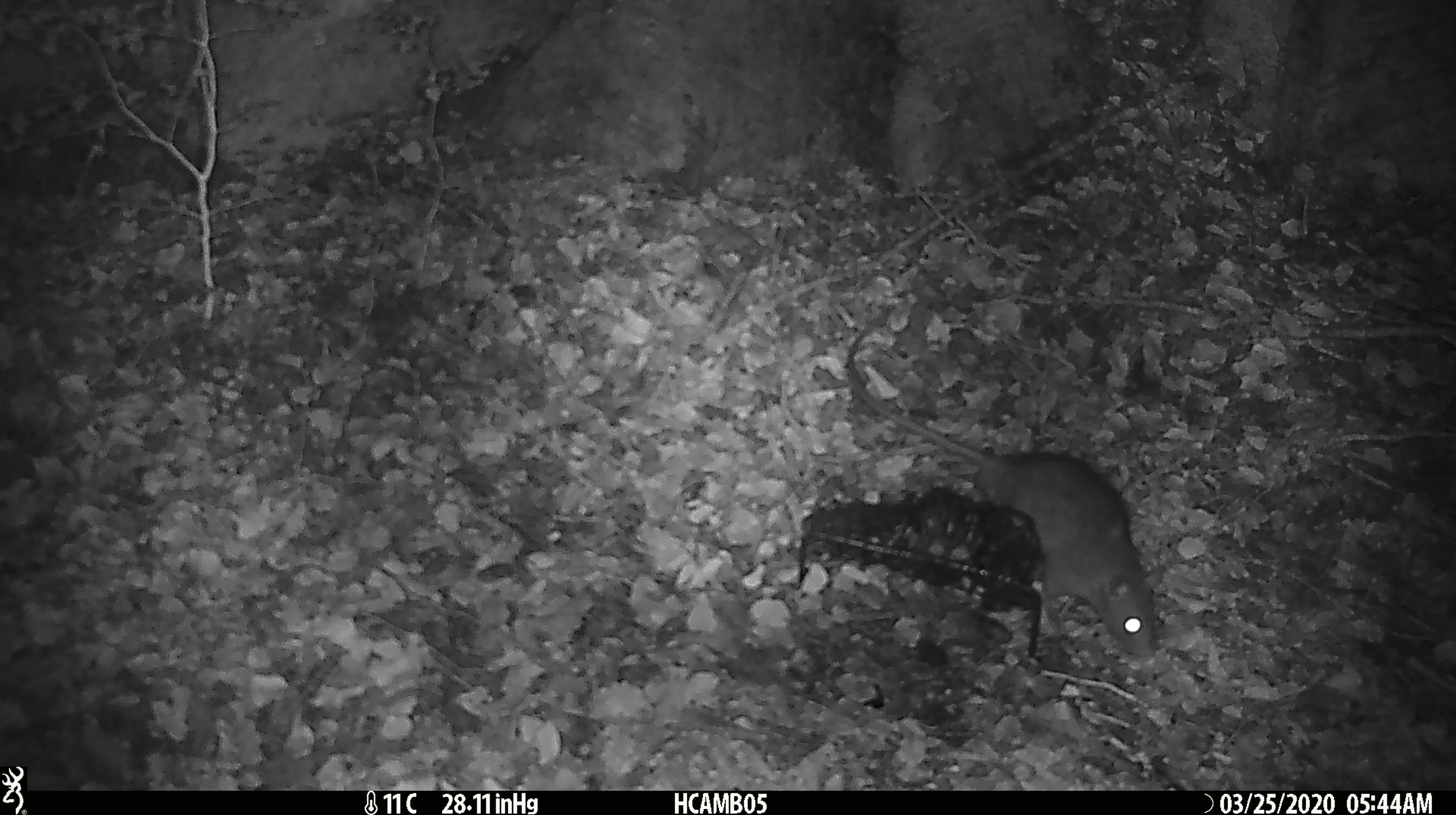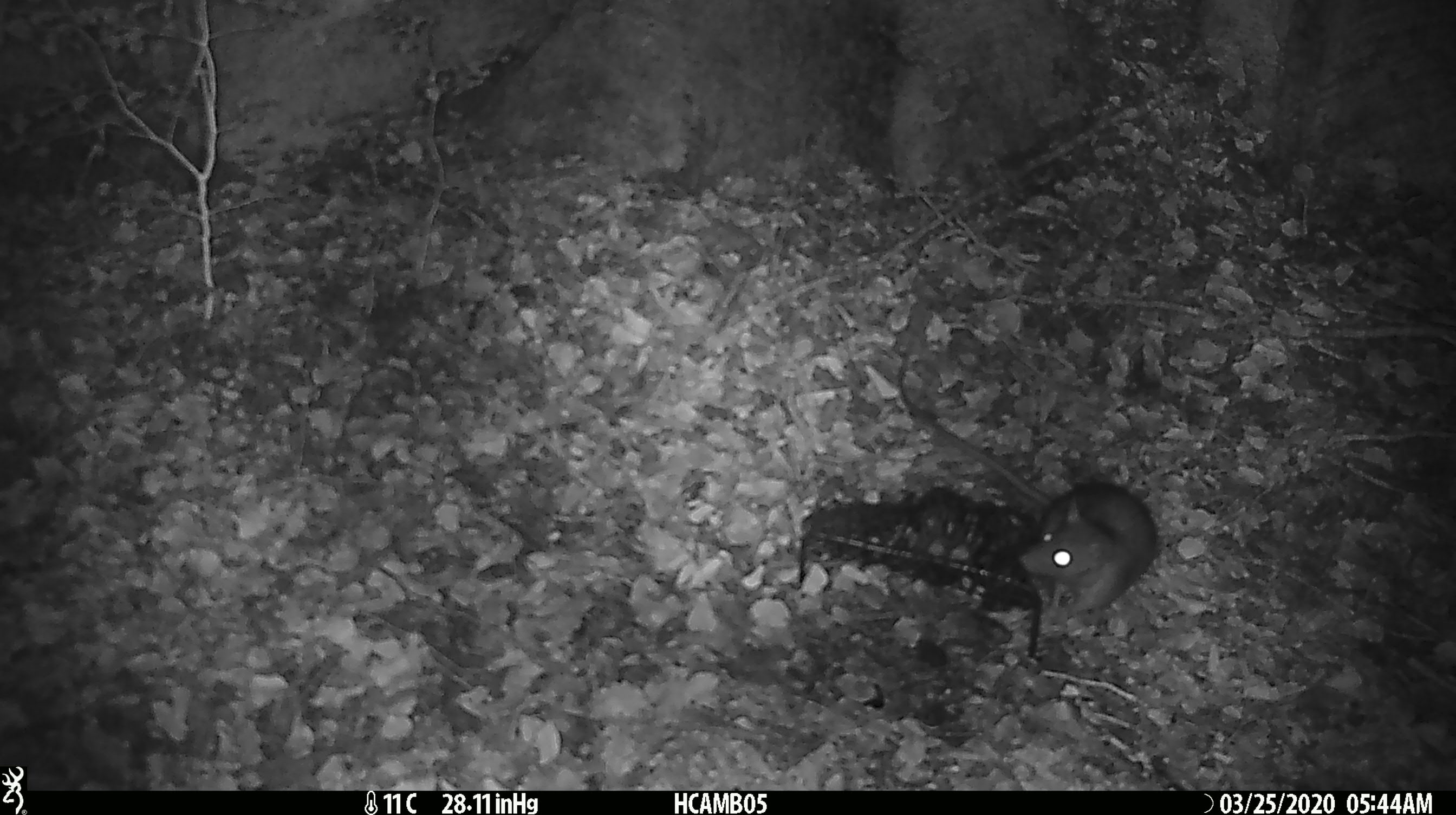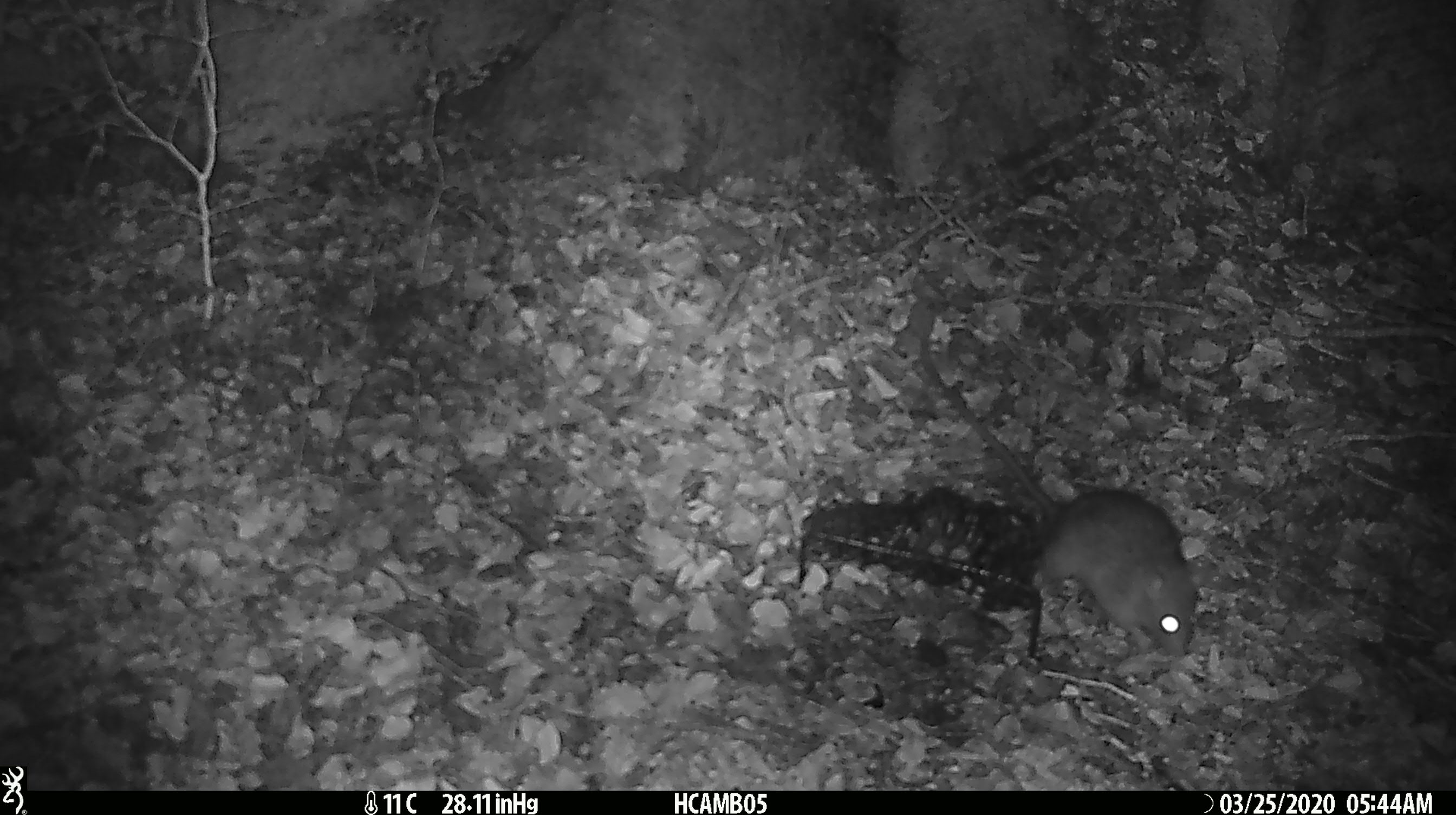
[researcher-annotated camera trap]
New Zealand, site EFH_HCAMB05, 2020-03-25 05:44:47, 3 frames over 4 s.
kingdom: Animalia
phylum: Chordata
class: Mammalia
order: Rodentia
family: Muridae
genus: Rattus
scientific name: Rattus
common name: rat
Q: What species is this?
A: Rat (Rattus).